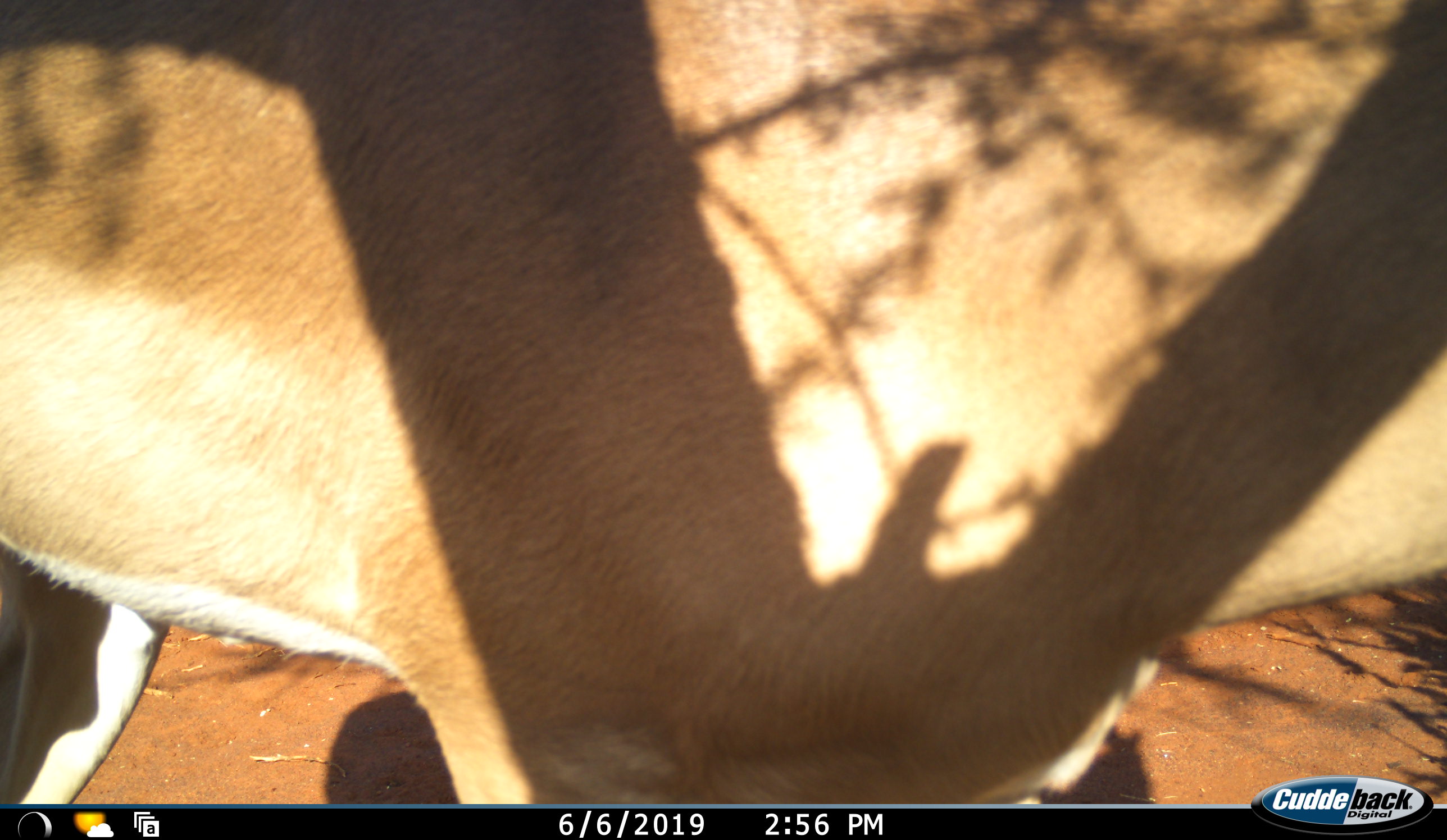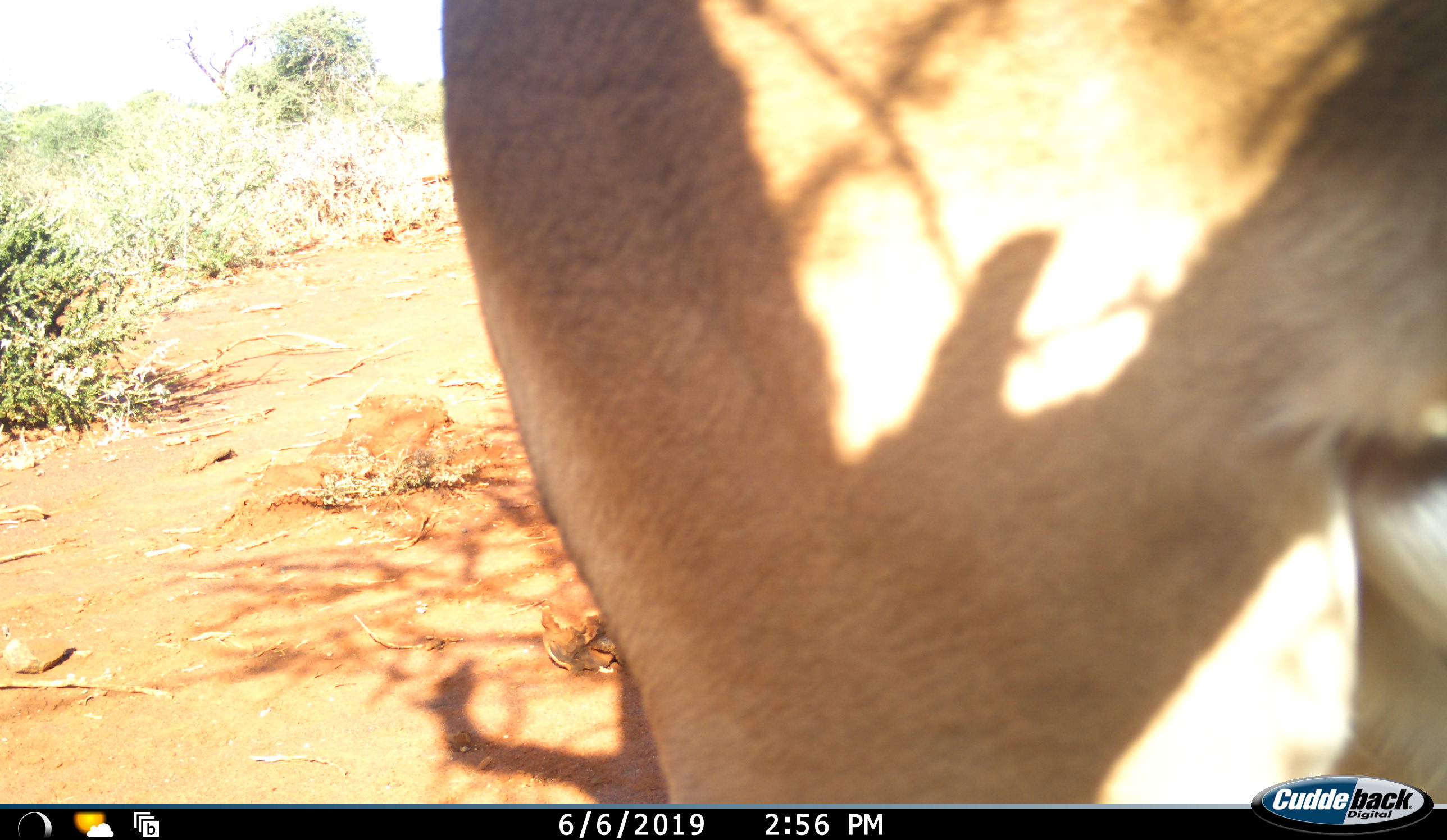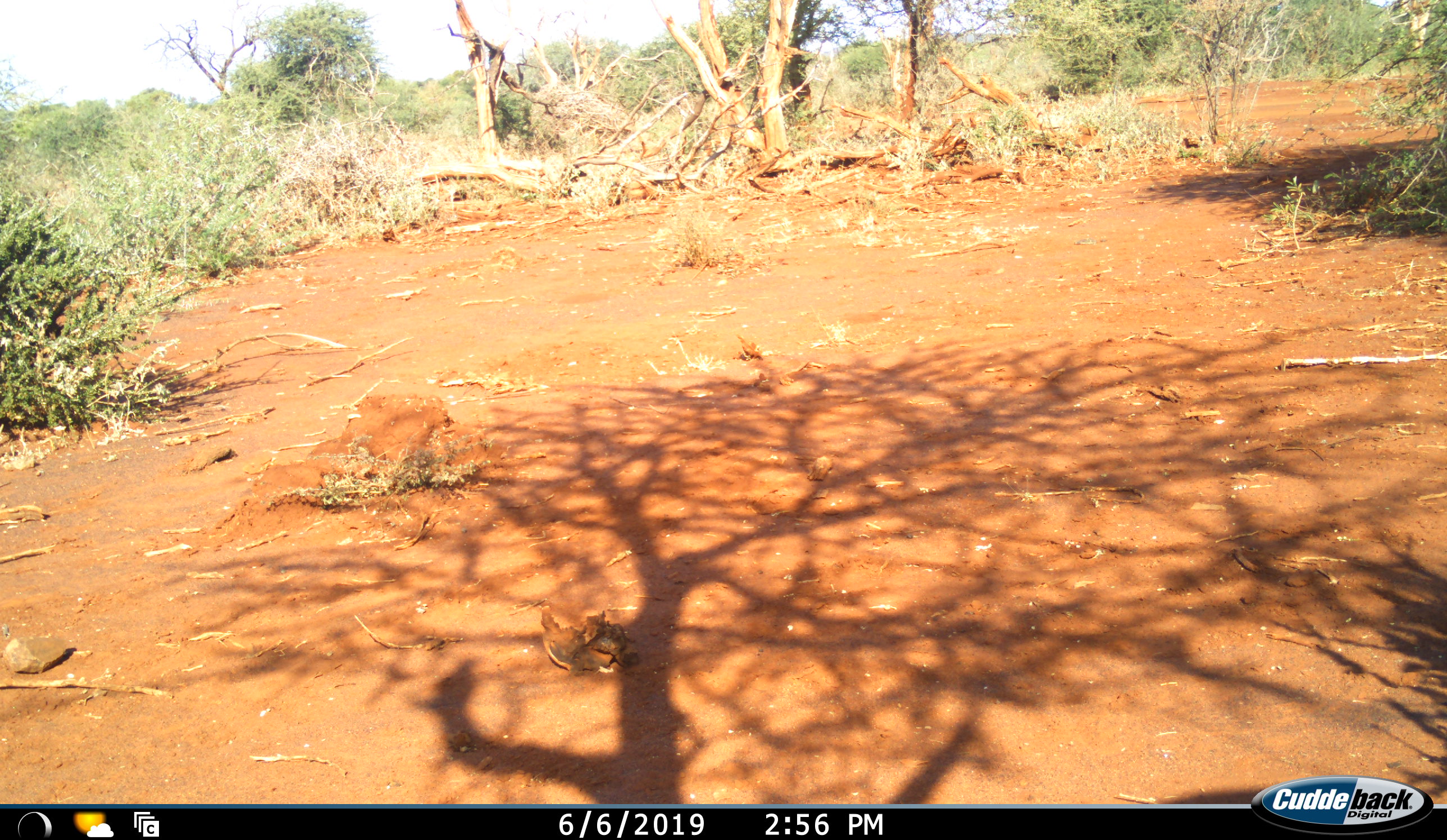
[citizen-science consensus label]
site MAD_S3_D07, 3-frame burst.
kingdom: Animalia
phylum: Chordata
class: Mammalia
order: Artiodactyla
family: Bovidae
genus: Aepyceros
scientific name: Aepyceros melampus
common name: impala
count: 1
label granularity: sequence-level